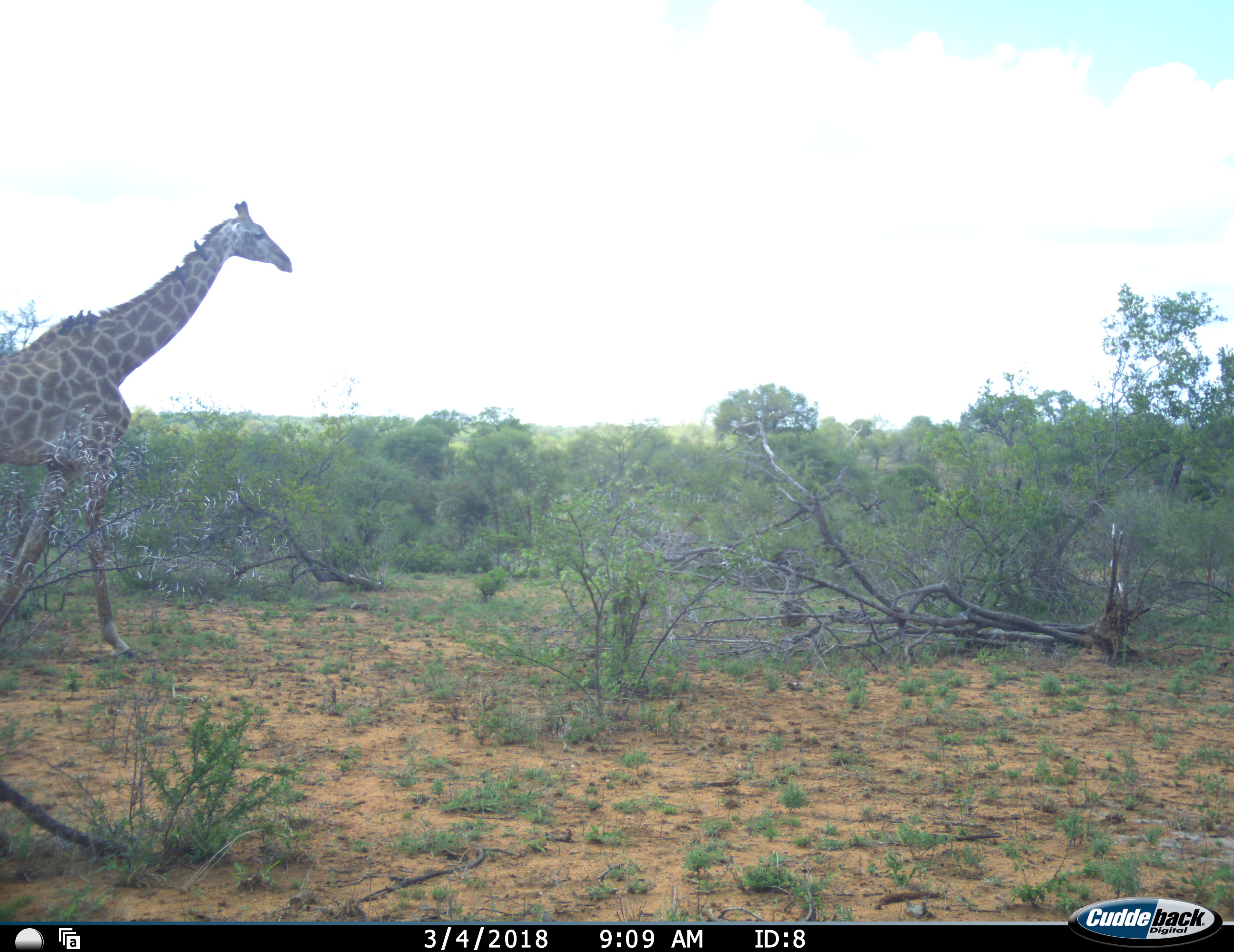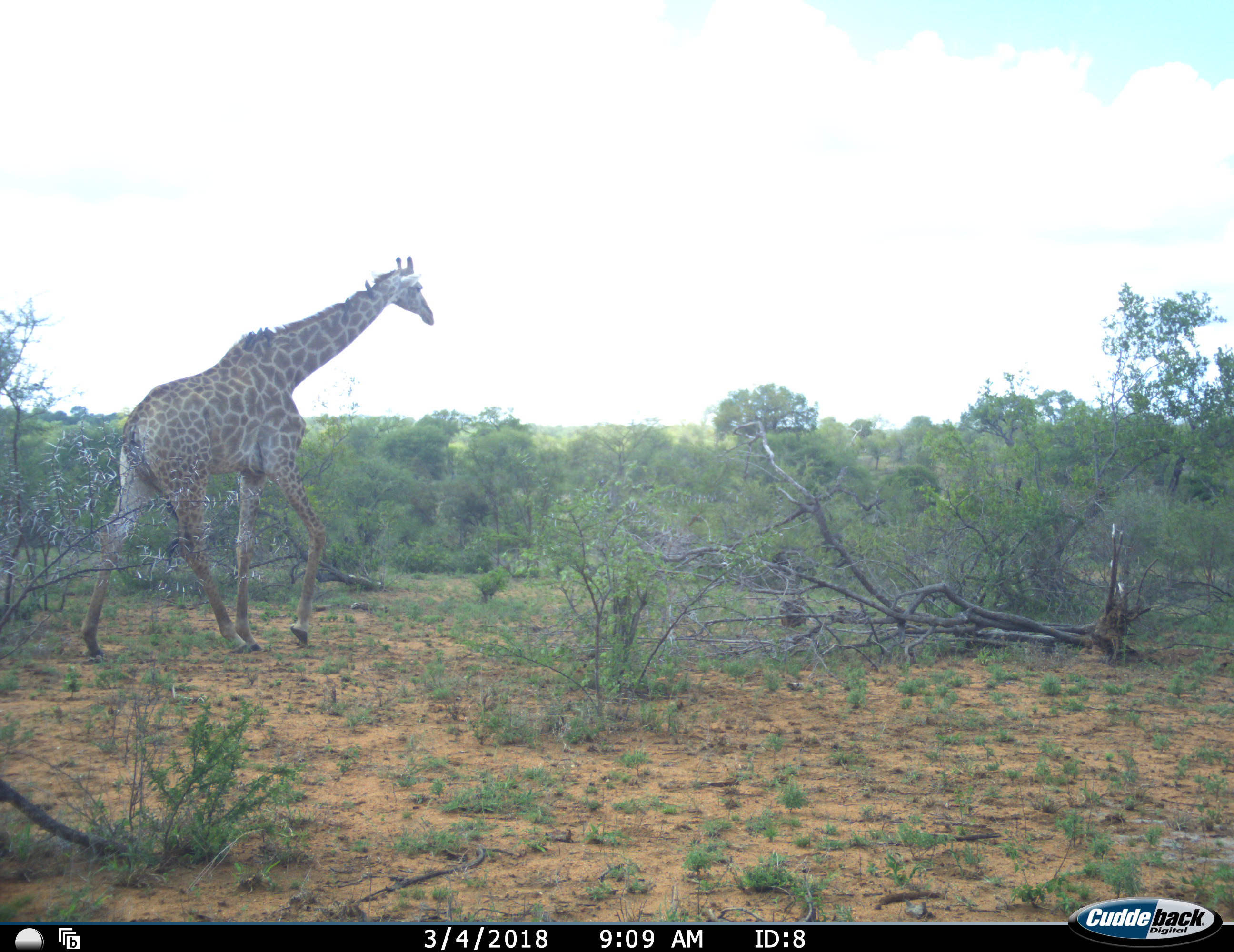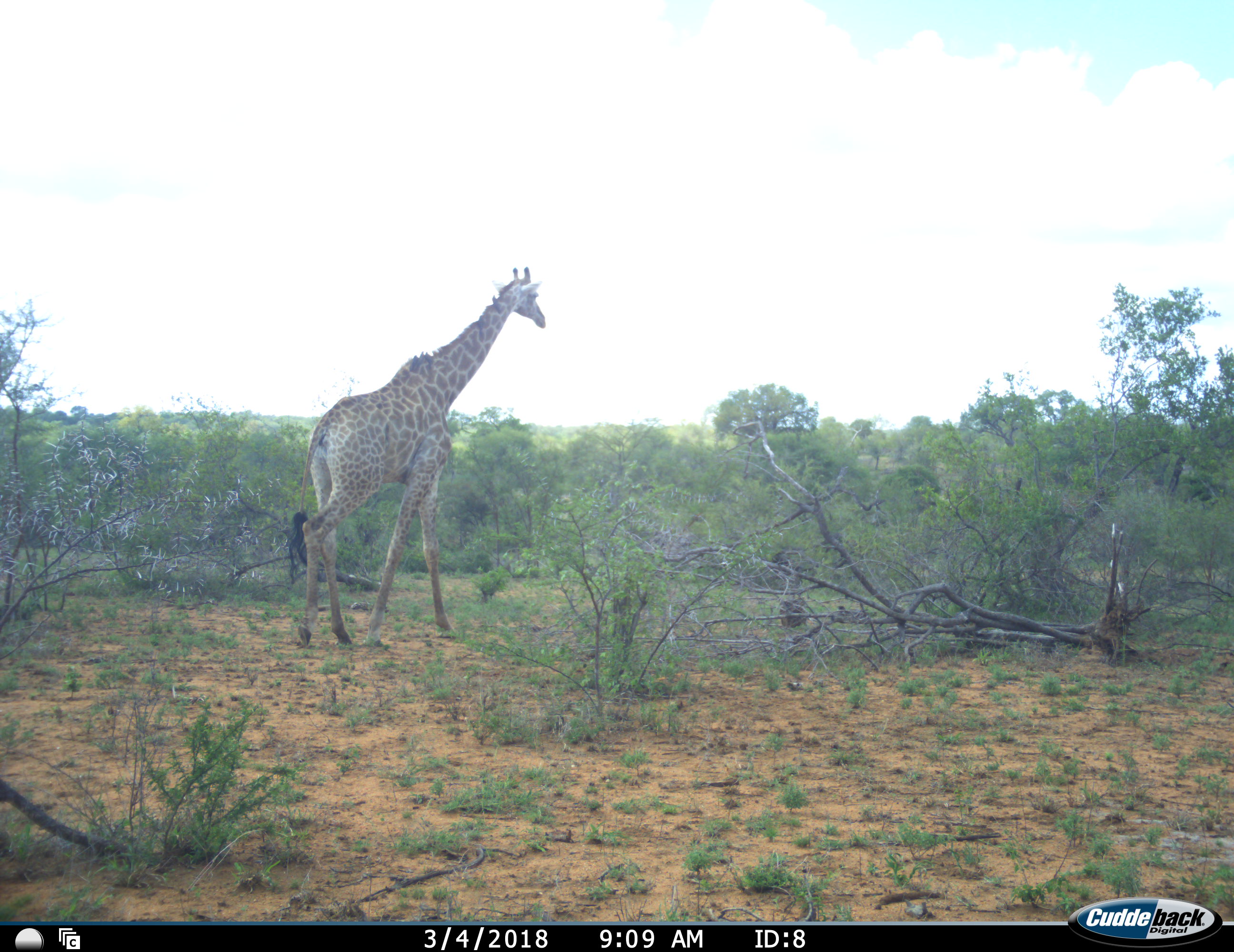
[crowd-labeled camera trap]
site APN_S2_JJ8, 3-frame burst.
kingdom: Animalia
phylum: Chordata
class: Mammalia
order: Artiodactyla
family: Giraffidae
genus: Giraffa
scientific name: Giraffa camelopardalis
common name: giraffe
Giraffe (Giraffa camelopardalis), count 1. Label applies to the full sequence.